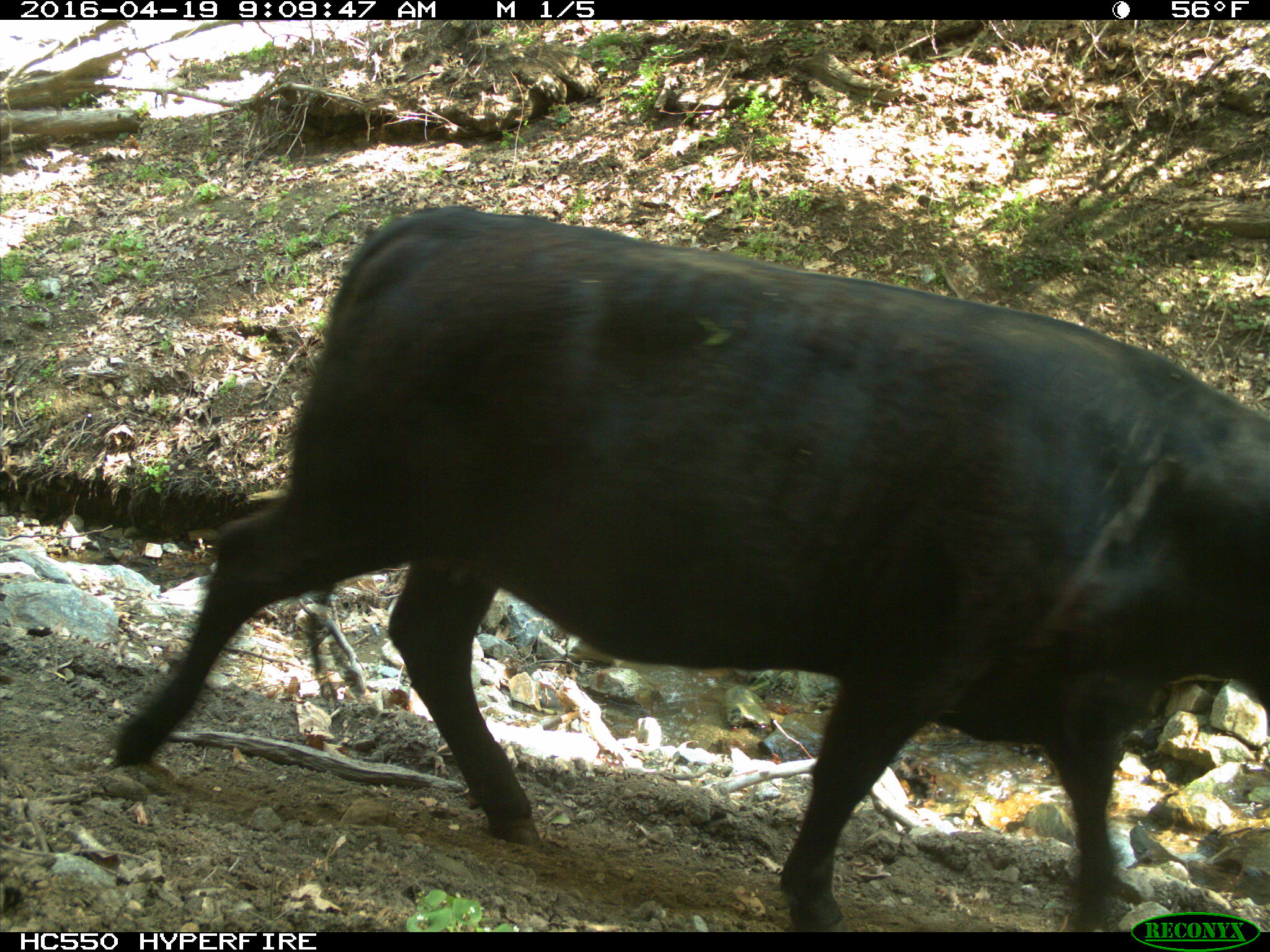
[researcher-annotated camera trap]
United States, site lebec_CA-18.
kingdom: Animalia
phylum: Chordata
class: Mammalia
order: Artiodactyla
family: Bovidae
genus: Bos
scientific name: Bos taurus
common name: domestic cow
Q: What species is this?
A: Bos taurus (domestic cow).